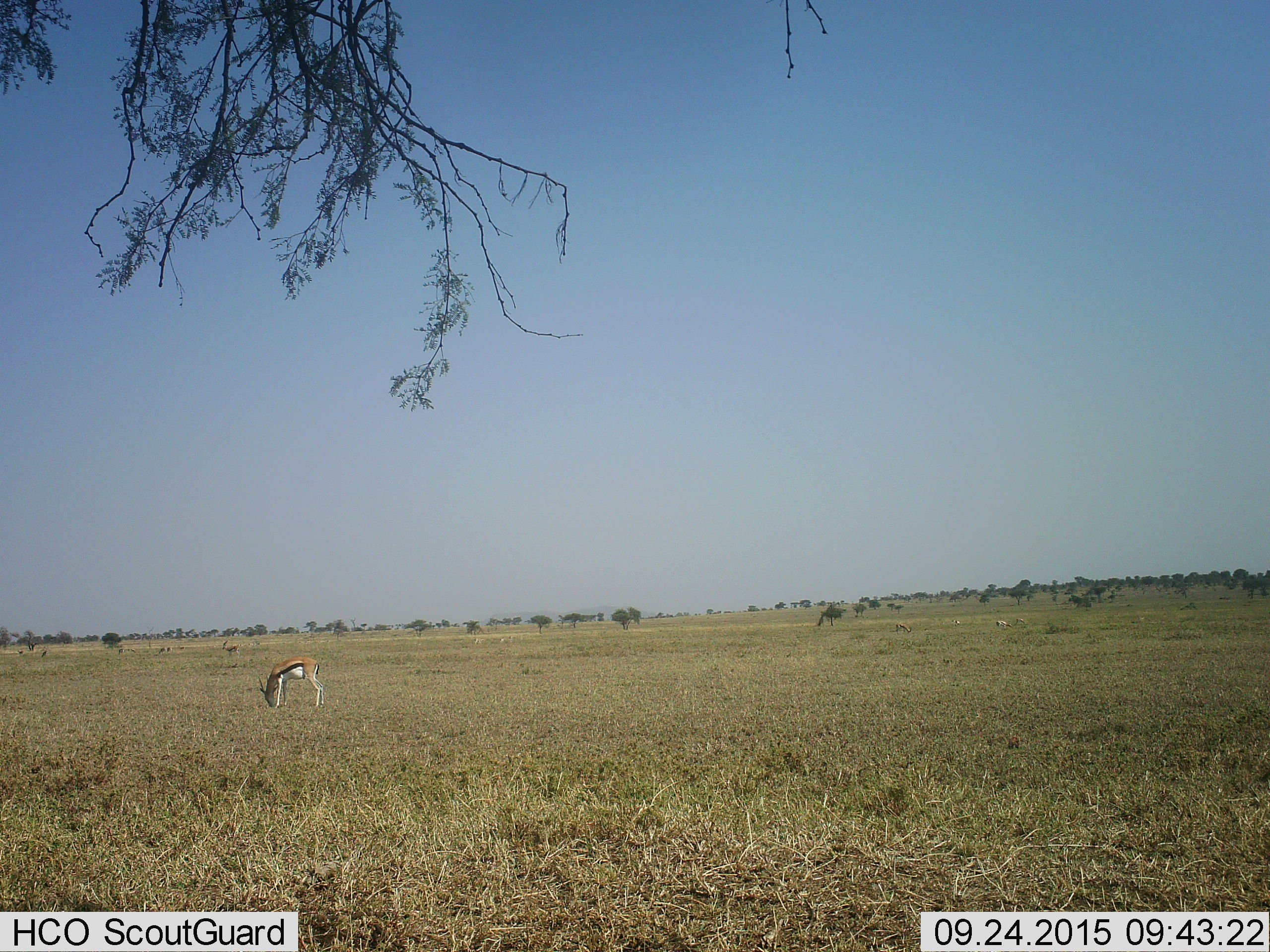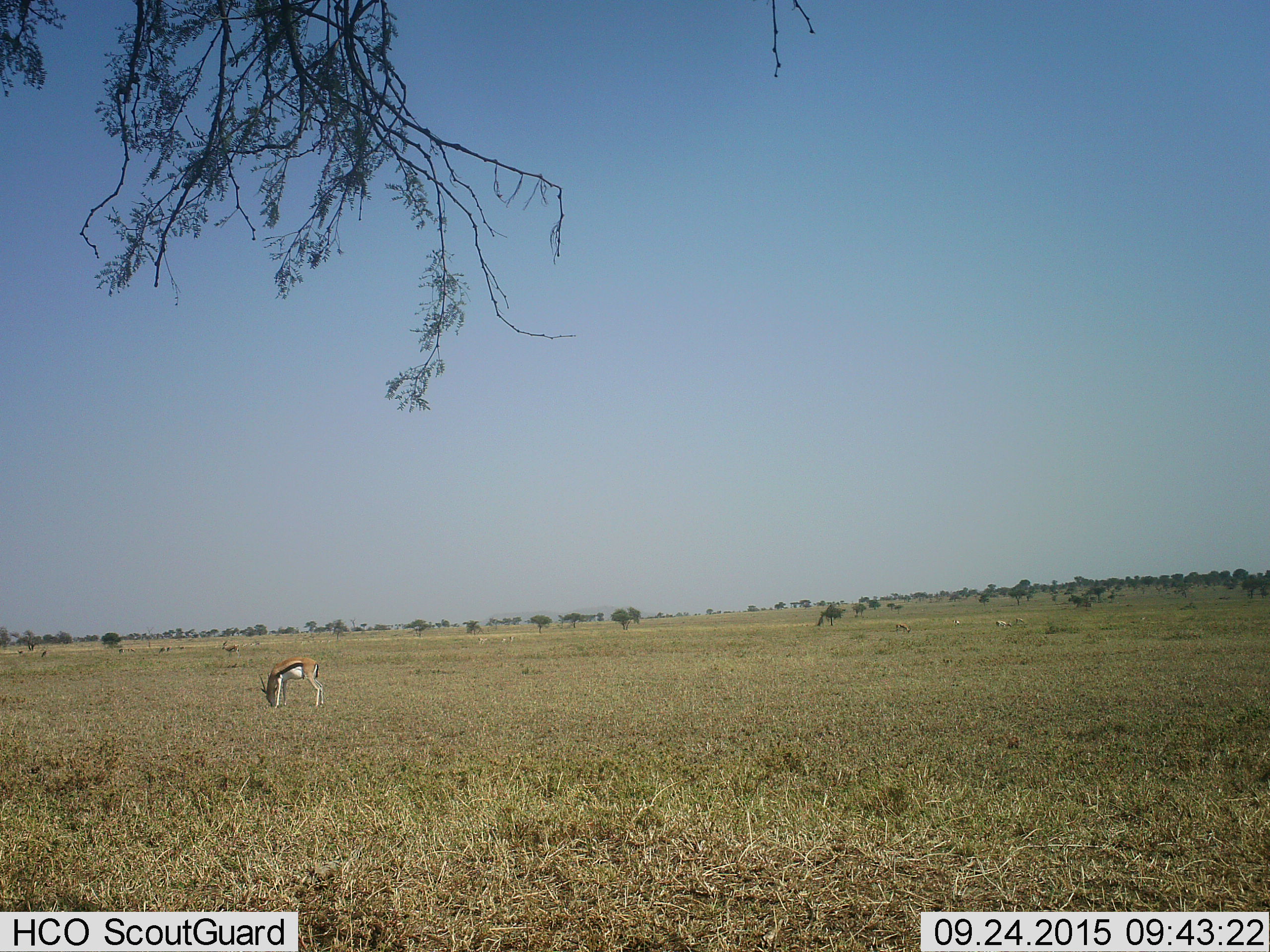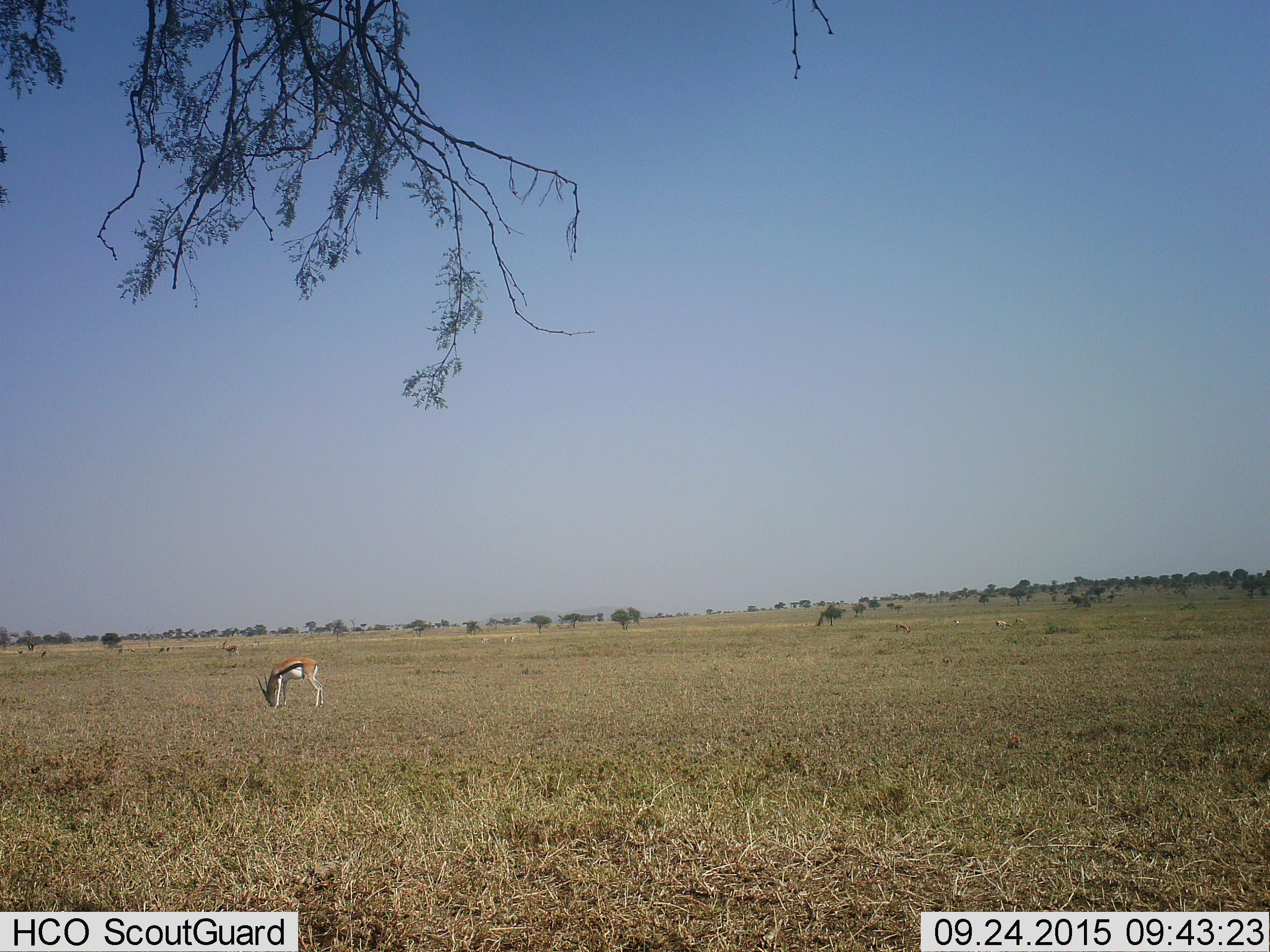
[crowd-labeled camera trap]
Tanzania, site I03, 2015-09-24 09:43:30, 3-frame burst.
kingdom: Animalia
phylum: Chordata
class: Mammalia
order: Artiodactyla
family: Bovidae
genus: Eudorcas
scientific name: Eudorcas thomsonii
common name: thomson's gazelle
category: gazellethomsons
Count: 11-50.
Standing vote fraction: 22%.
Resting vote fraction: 0%.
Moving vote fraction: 22%.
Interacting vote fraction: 0%.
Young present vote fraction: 11%.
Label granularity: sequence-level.